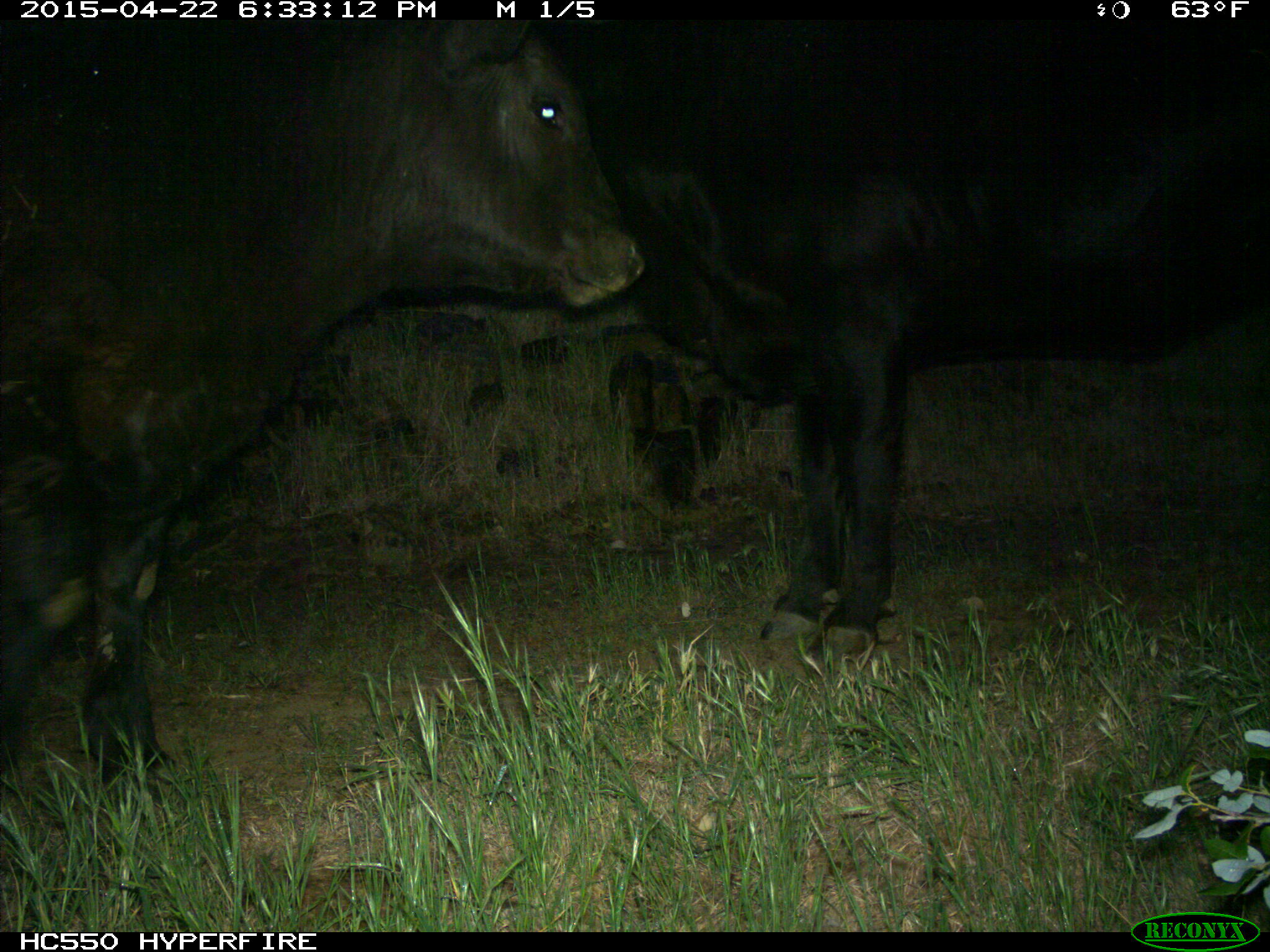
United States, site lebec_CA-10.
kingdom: Animalia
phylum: Chordata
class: Mammalia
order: Artiodactyla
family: Bovidae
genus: Bos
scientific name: Bos taurus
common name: domestic cow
Bos taurus (domestic cow).